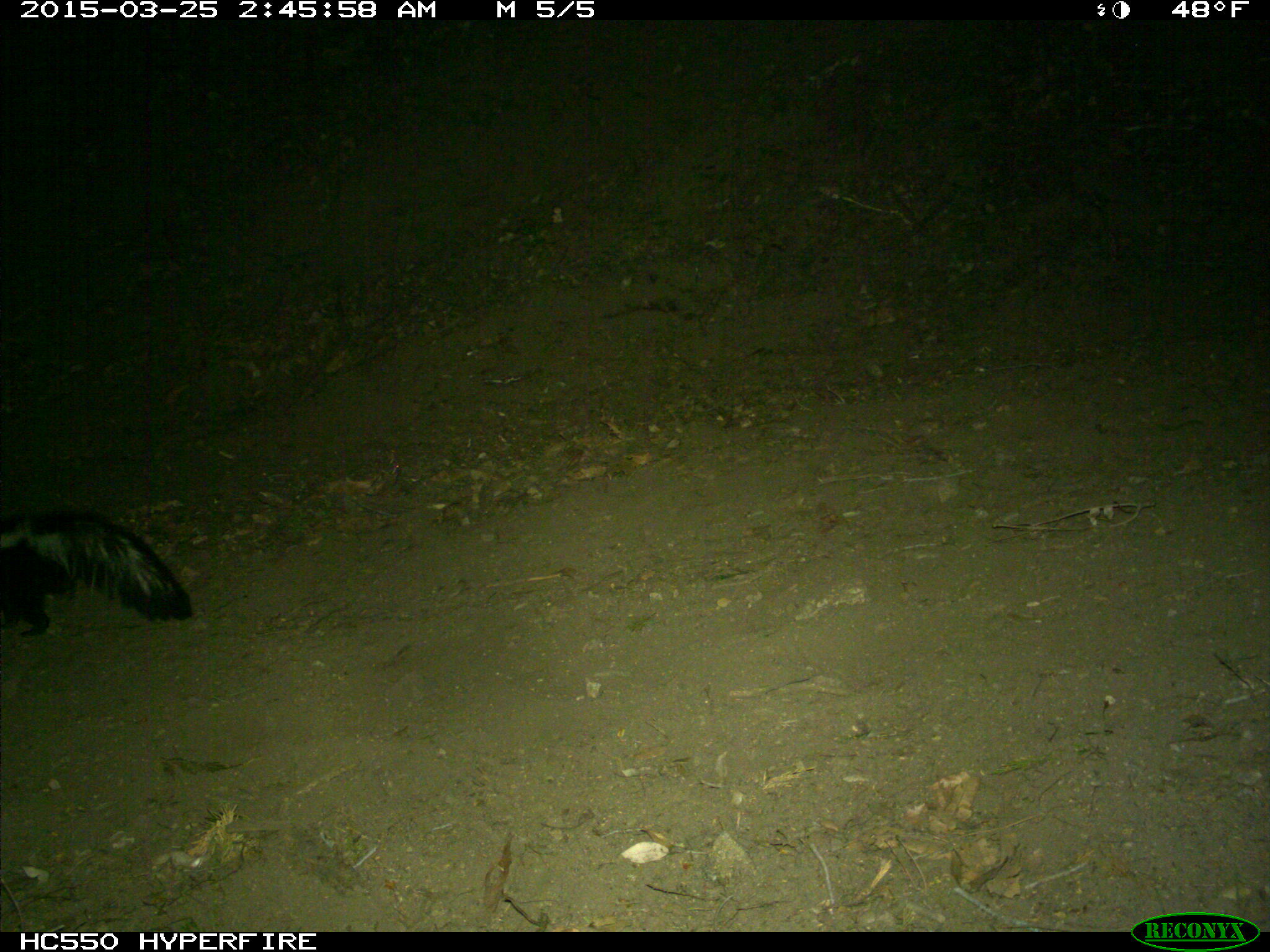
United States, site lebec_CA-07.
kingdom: Animalia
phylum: Chordata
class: Mammalia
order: Carnivora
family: Mephitidae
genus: Mephitis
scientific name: Mephitis mephitis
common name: striped skunk